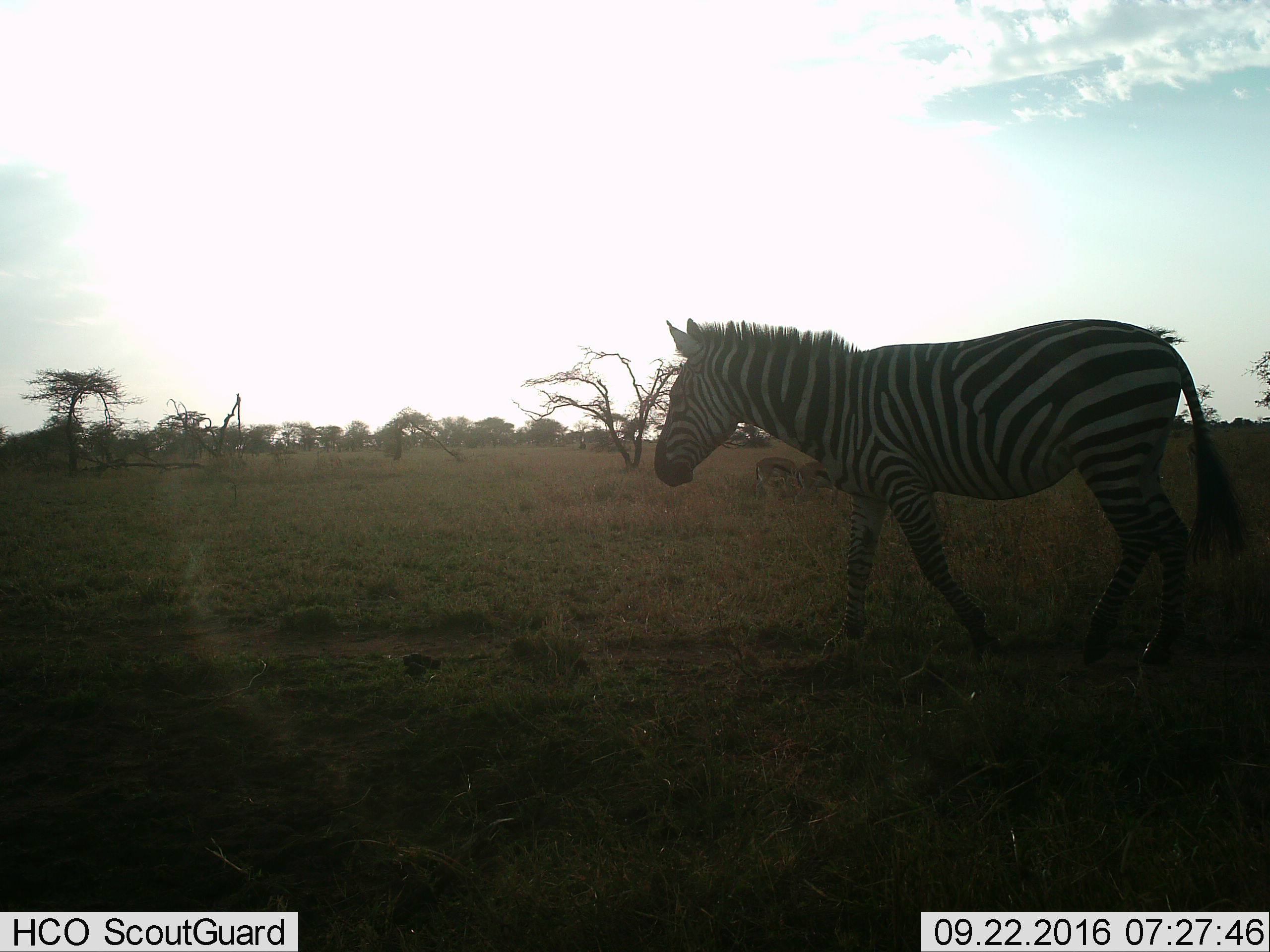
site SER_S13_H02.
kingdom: Animalia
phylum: Chordata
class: Mammalia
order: Perissodactyla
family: Equidae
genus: Equus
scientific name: Equus quagga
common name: plains zebra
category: zebraplains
Zebraplains (plains zebra) (Equus quagga), count 1. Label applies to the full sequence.